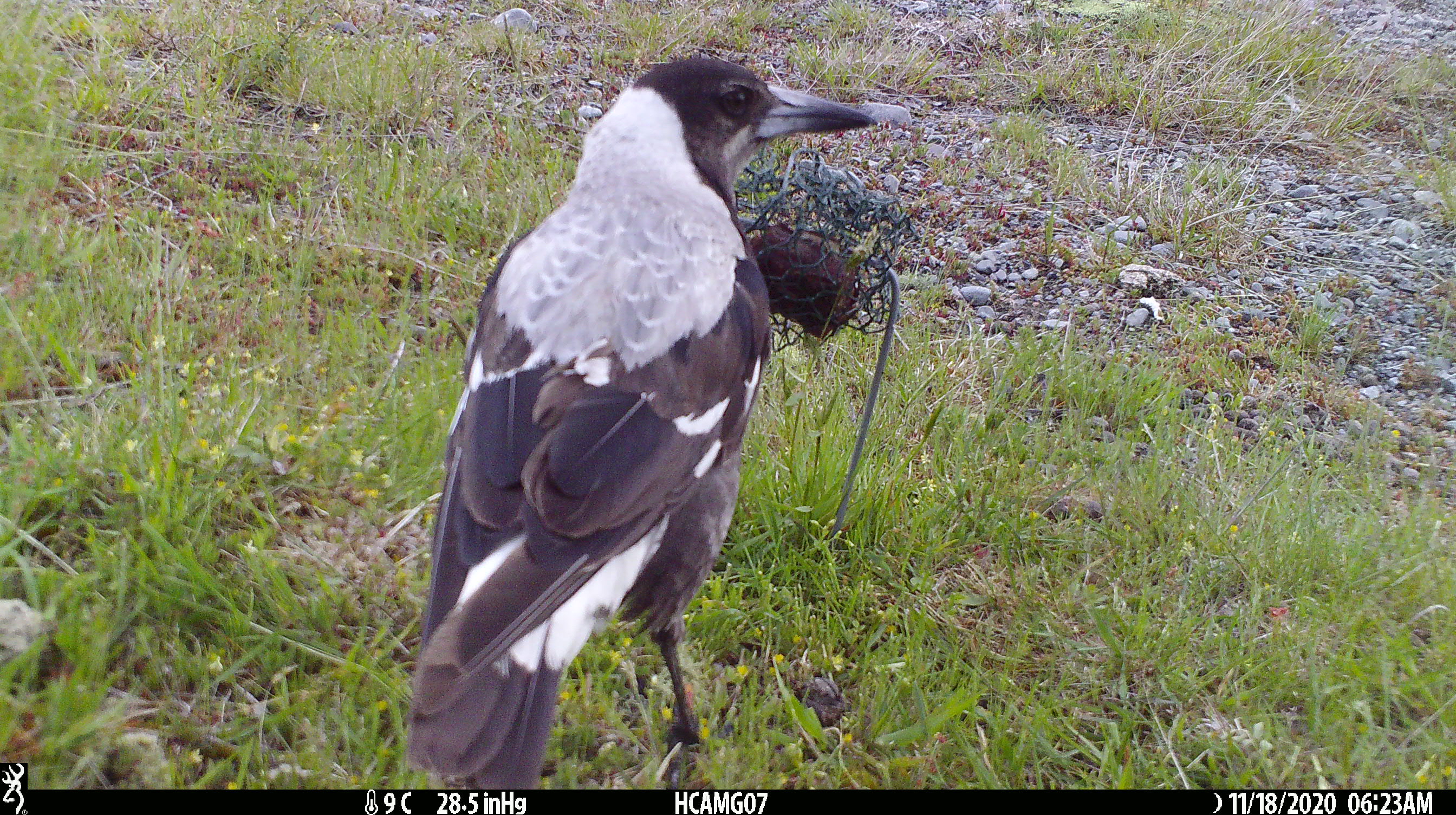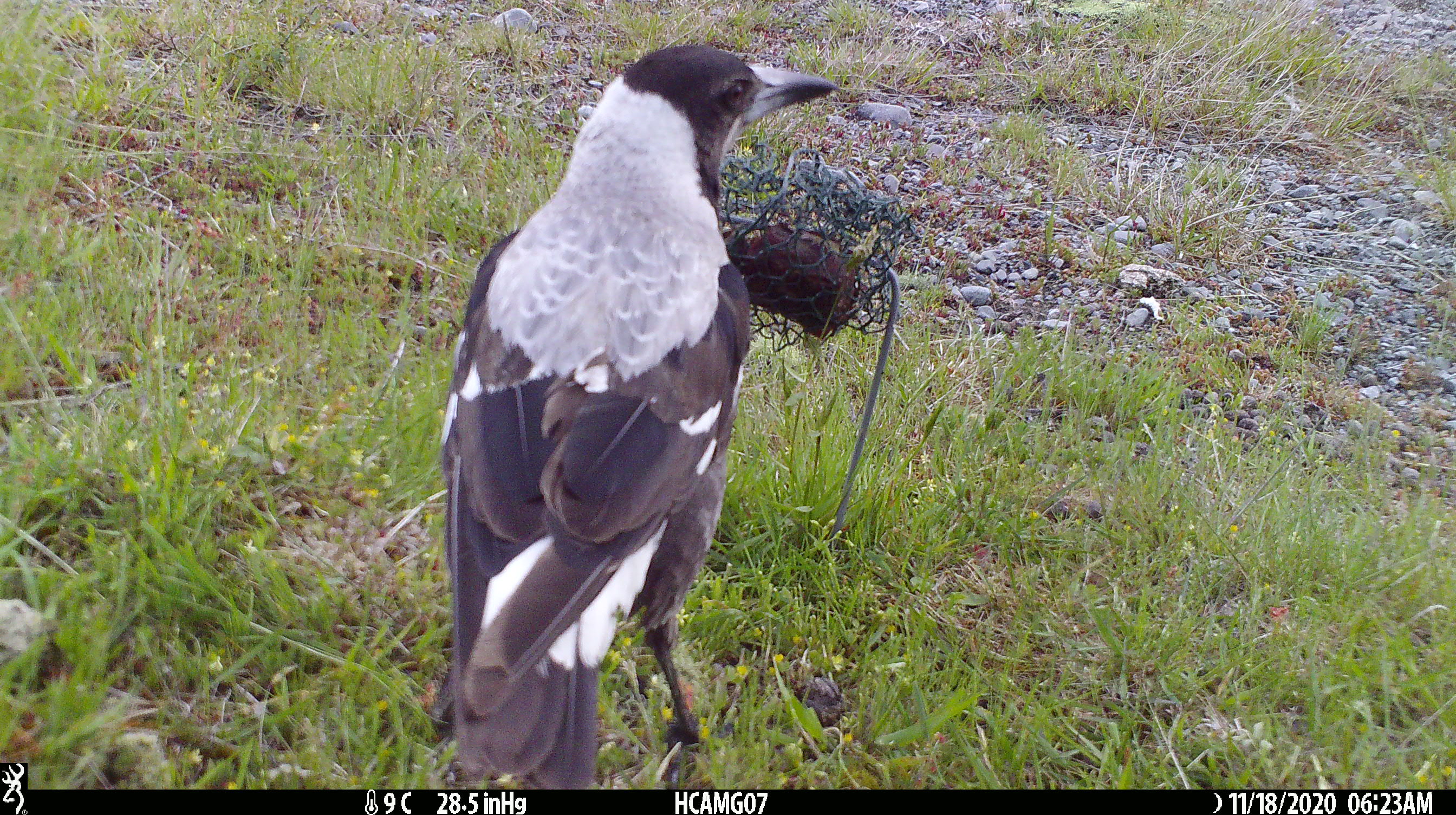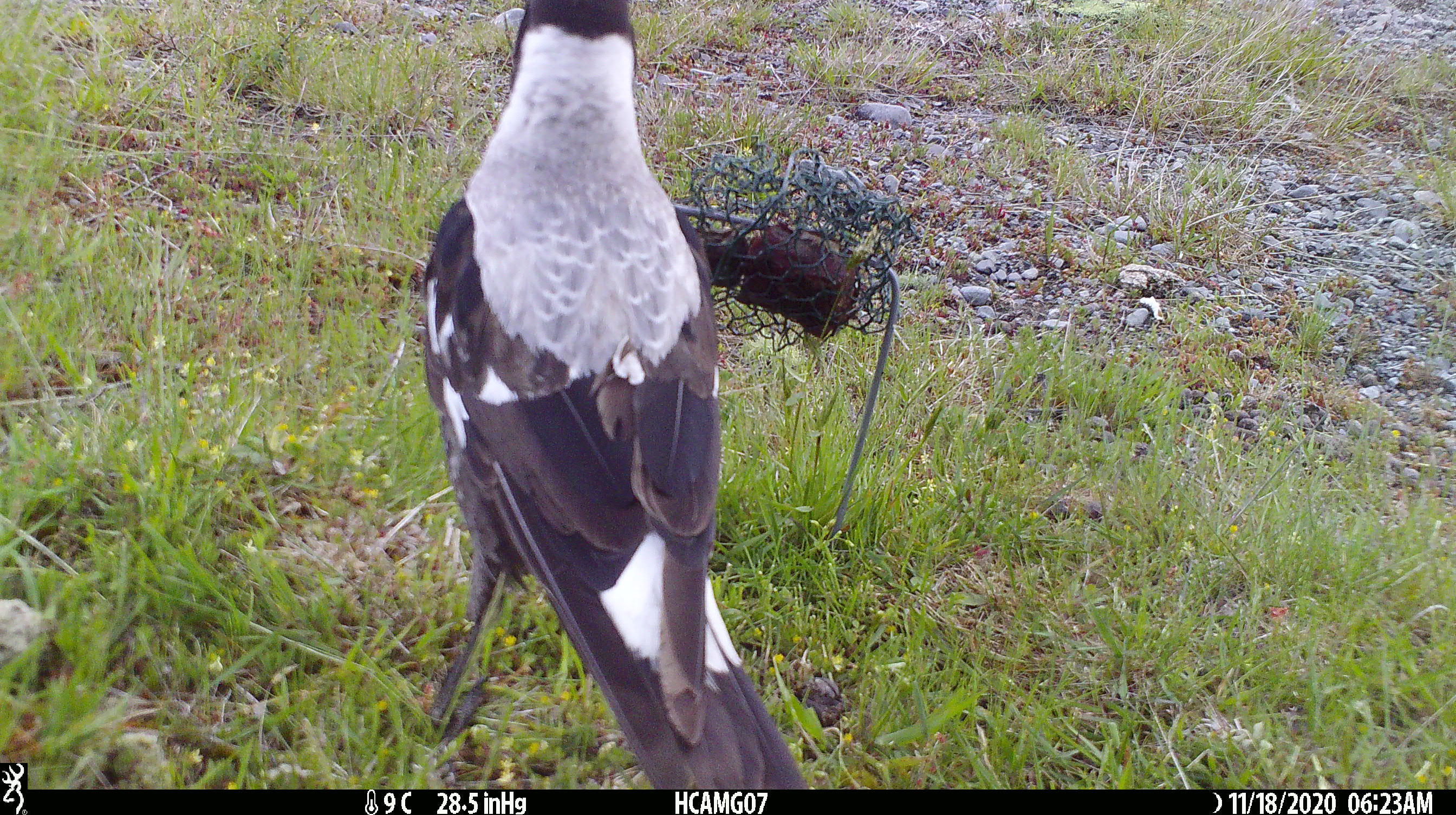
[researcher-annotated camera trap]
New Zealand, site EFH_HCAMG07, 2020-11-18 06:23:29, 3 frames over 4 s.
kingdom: Animalia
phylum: Chordata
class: Aves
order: Passeriformes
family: Artamidae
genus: Gymnorhina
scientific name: Gymnorhina tibicen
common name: australian magpie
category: magpie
Magpie (australian magpie) (Gymnorhina tibicen).